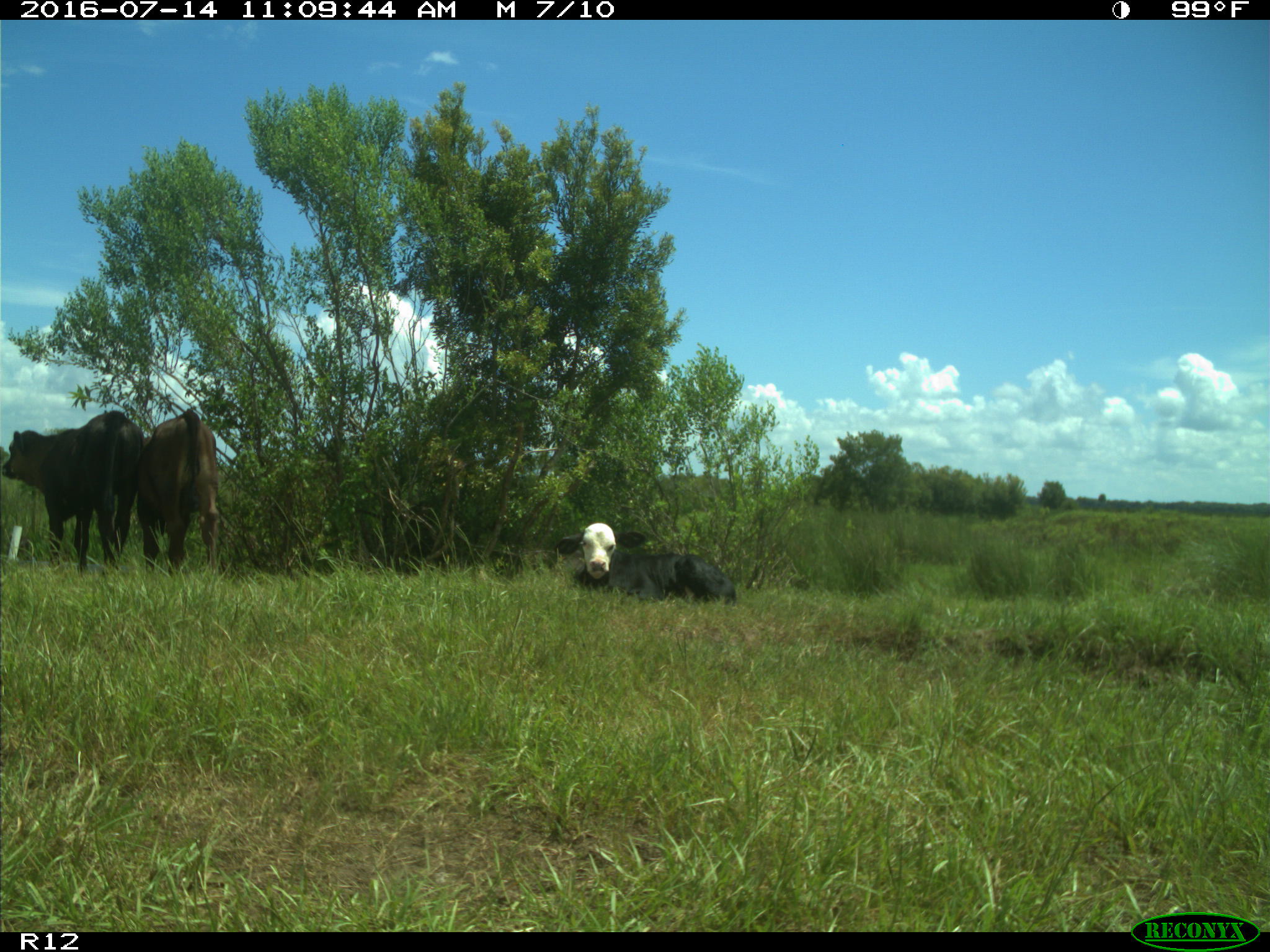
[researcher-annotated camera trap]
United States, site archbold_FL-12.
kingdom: Animalia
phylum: Chordata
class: Mammalia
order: Artiodactyla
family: Bovidae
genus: Bos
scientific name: Bos taurus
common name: domestic cow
Bos taurus (domestic cow).